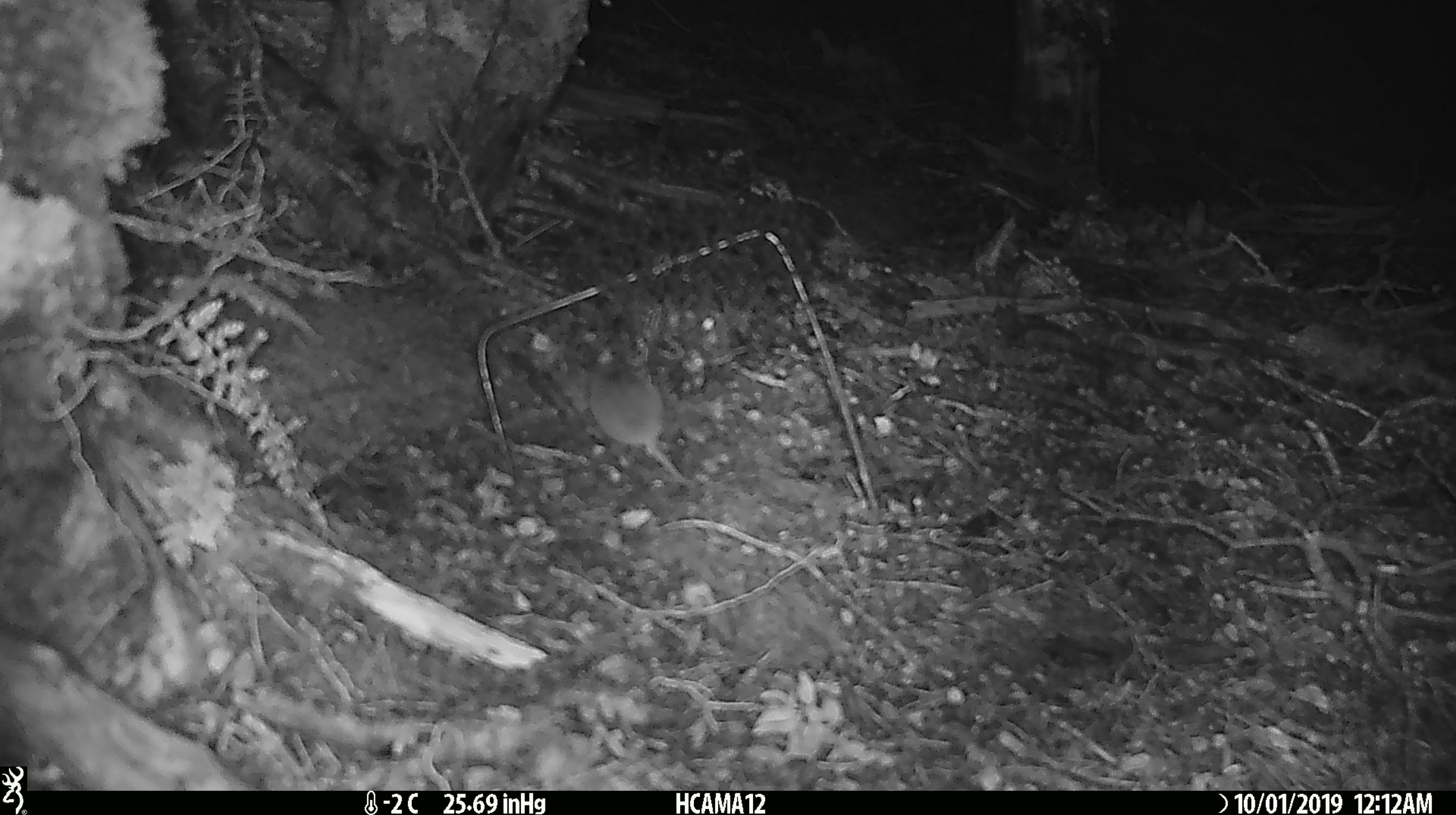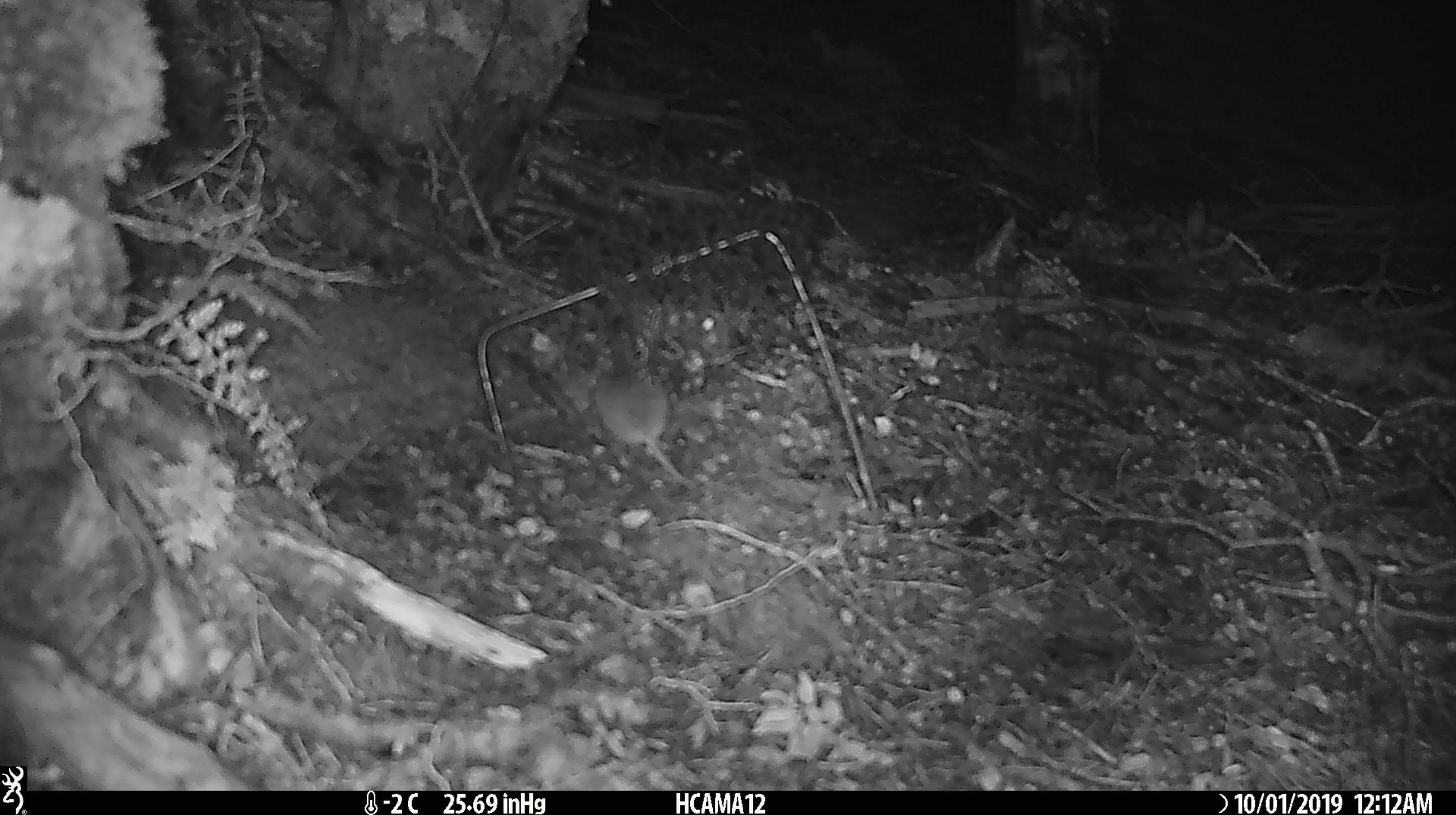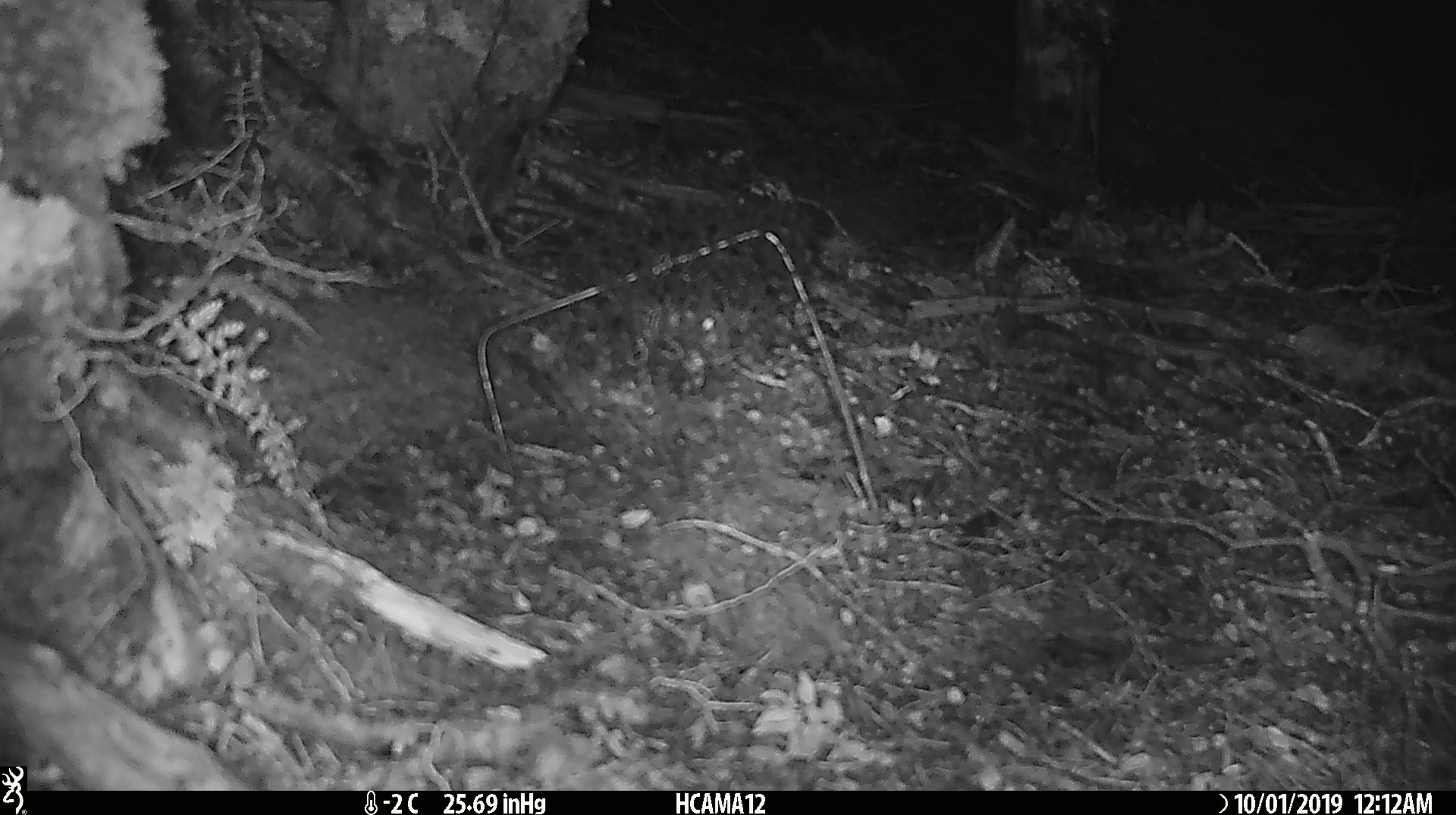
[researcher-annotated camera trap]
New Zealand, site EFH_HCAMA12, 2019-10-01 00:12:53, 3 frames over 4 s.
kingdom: Animalia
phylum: Chordata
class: Mammalia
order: Rodentia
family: Muridae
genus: Mus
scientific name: Mus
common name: mouse